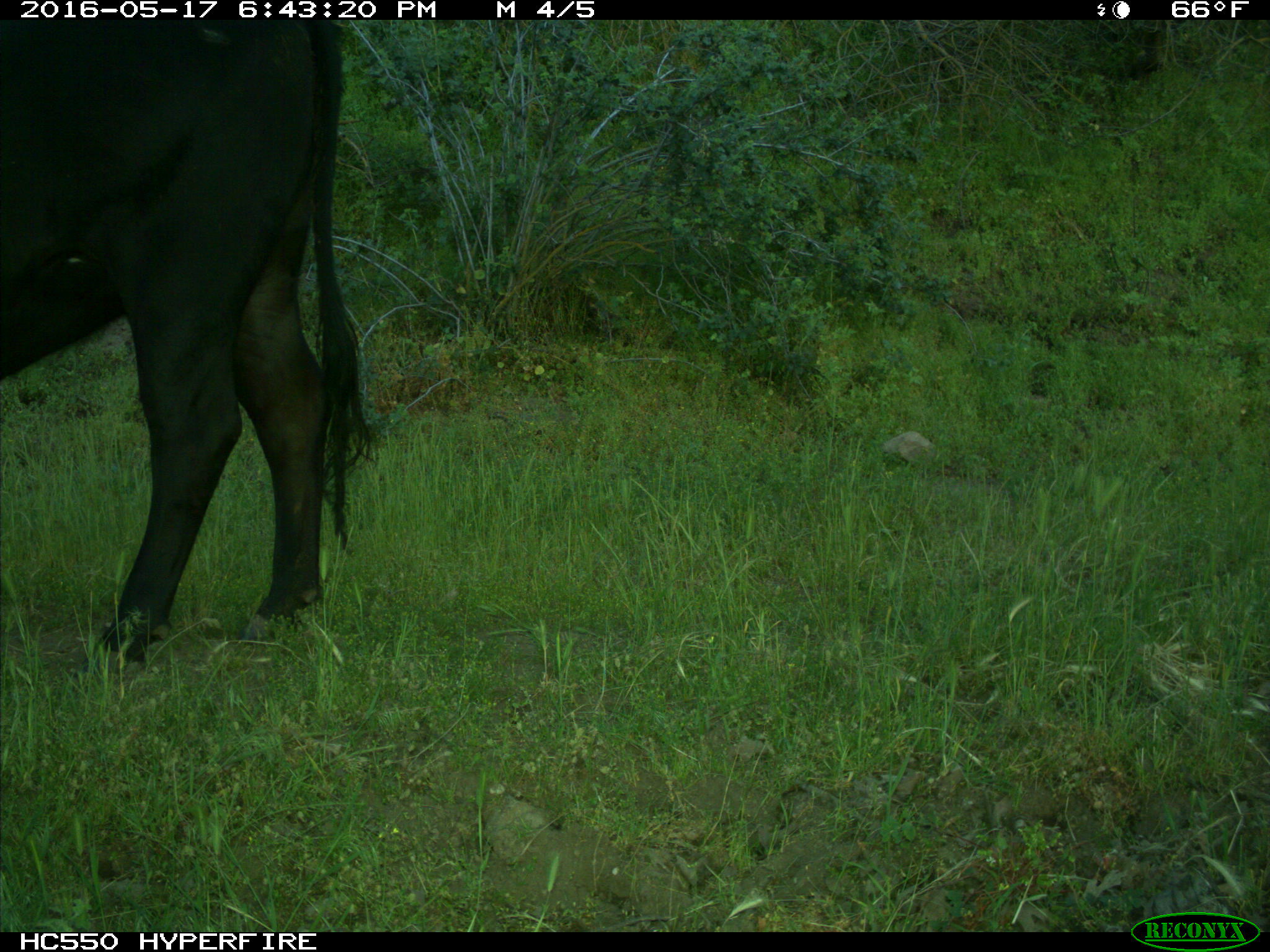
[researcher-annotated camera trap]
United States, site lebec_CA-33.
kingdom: Animalia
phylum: Chordata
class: Mammalia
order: Artiodactyla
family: Bovidae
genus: Bos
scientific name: Bos taurus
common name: domestic cow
Bos taurus (domestic cow).